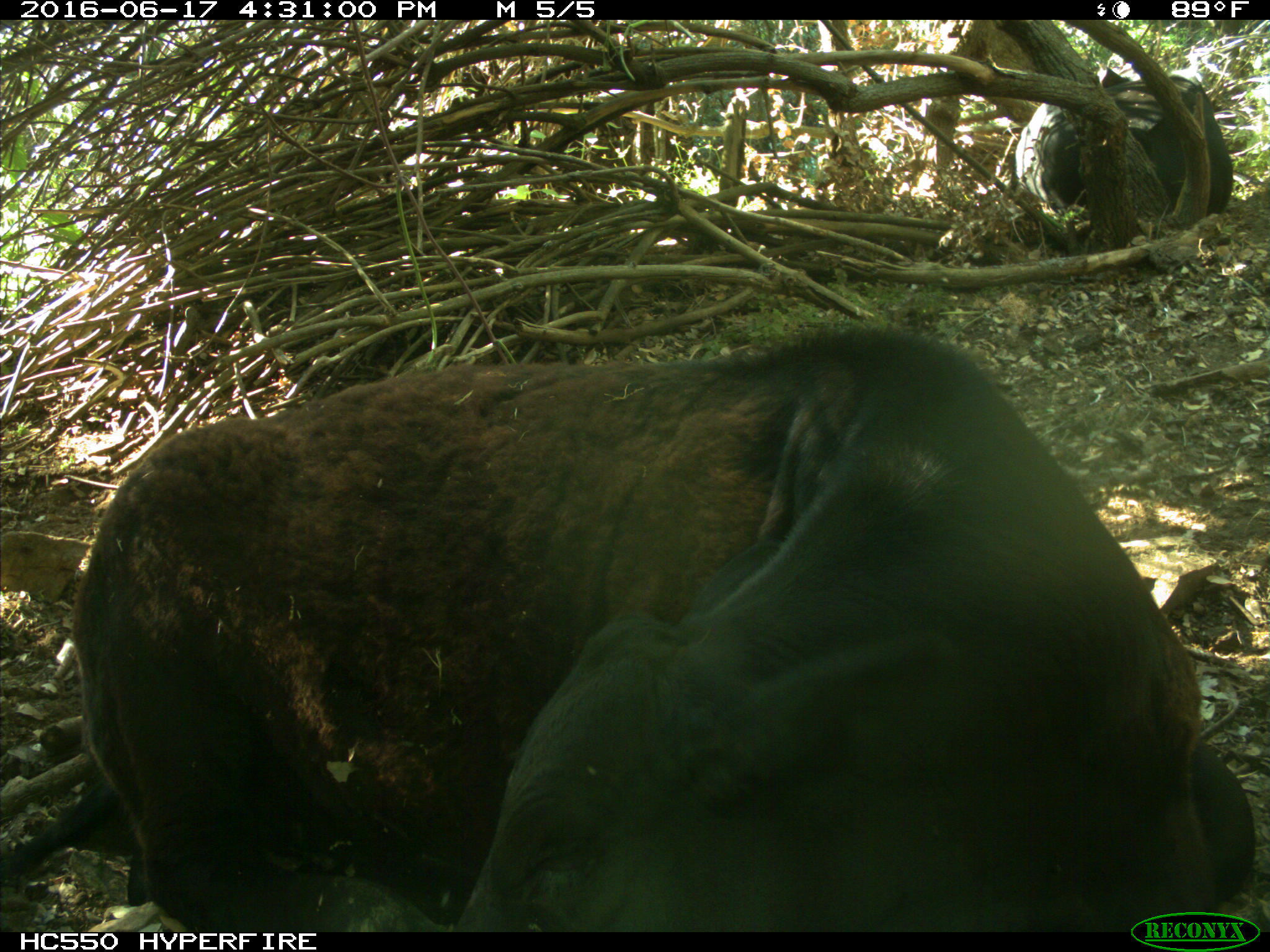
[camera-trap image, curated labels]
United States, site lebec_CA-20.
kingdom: Animalia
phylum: Chordata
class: Mammalia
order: Artiodactyla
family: Bovidae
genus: Bos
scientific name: Bos taurus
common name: domestic cow